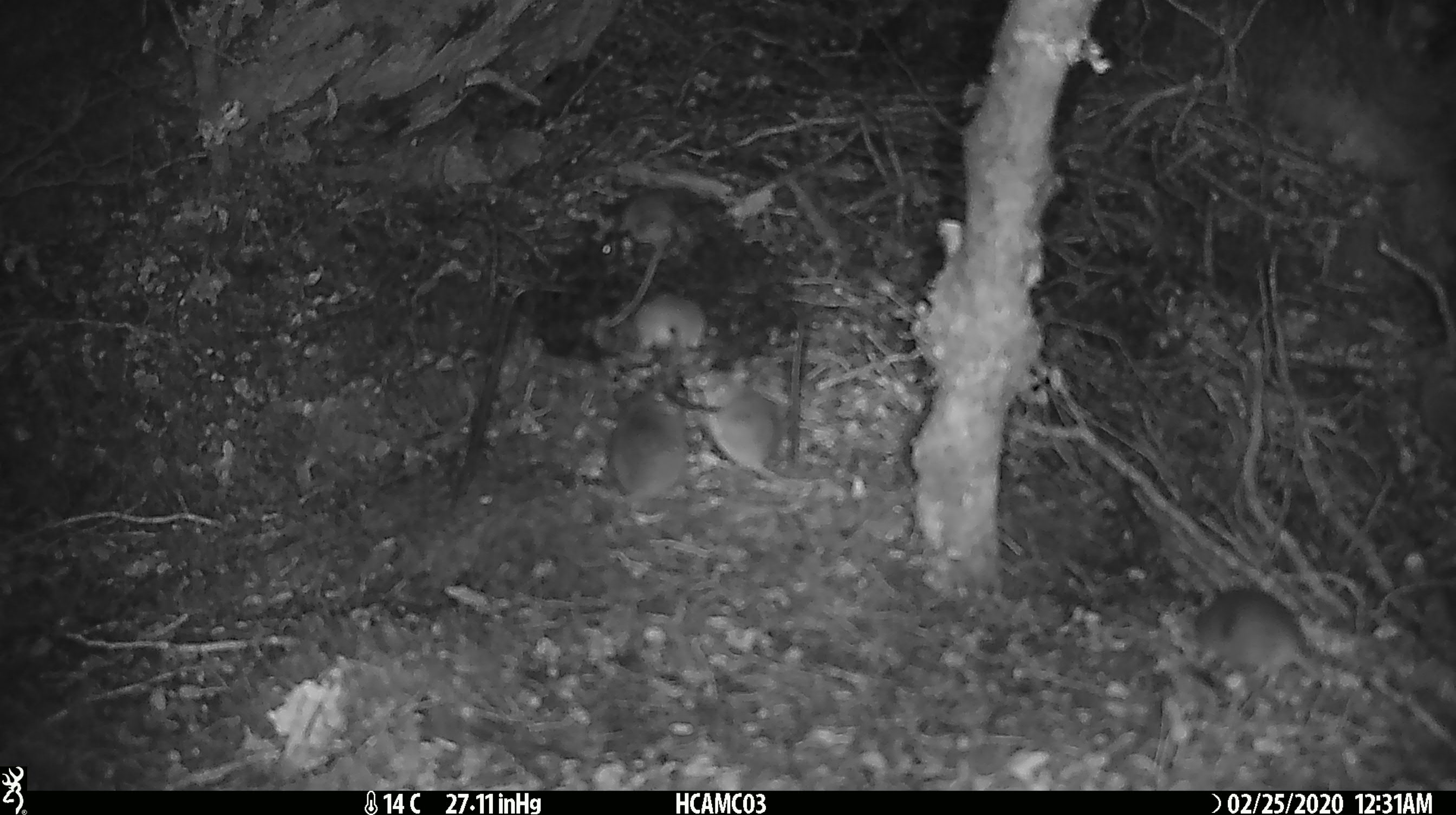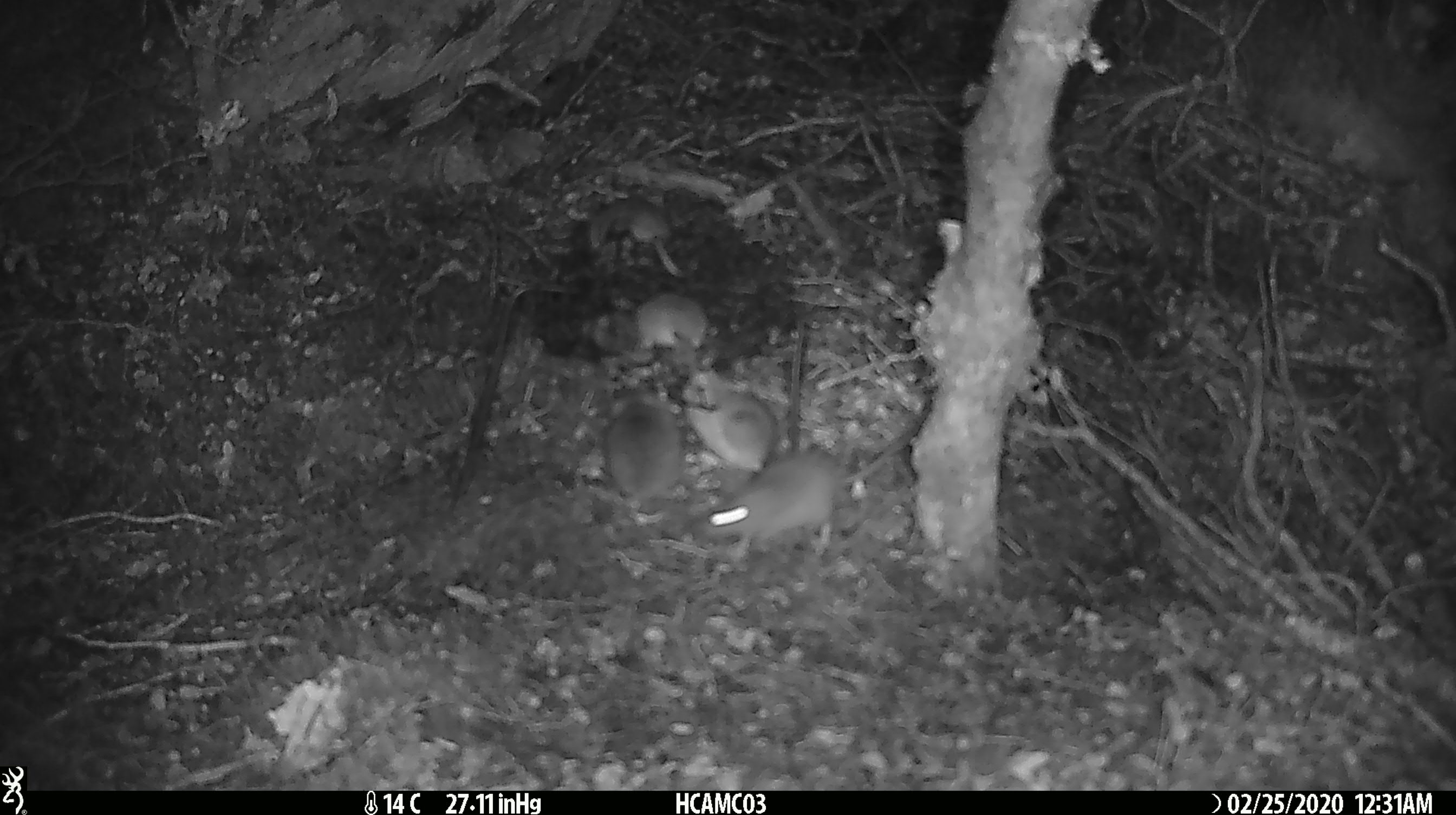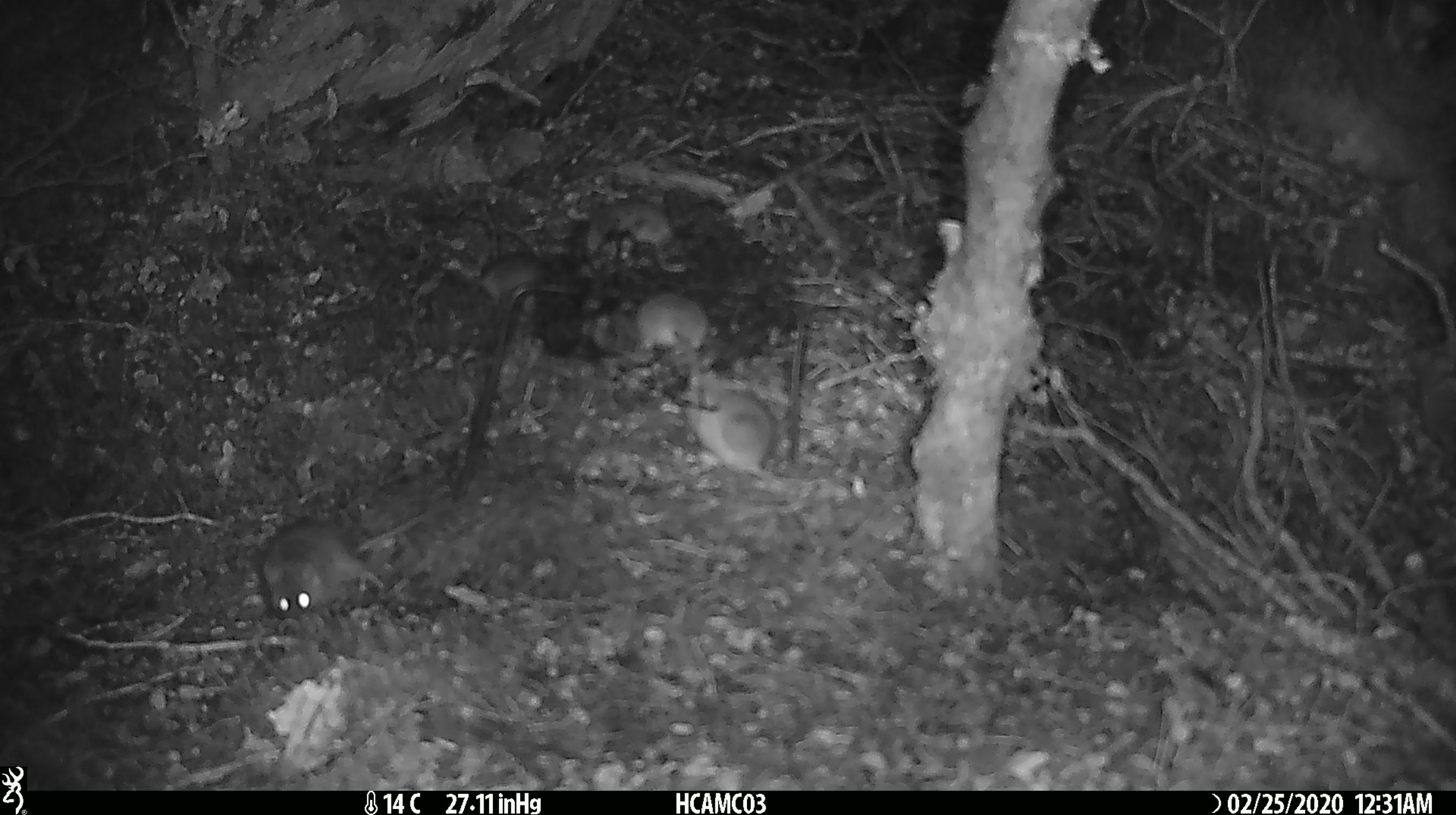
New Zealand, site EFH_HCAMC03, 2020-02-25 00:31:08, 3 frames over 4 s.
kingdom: Animalia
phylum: Chordata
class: Mammalia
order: Rodentia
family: Muridae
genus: Mus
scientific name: Mus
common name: mouse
Mouse (Mus).